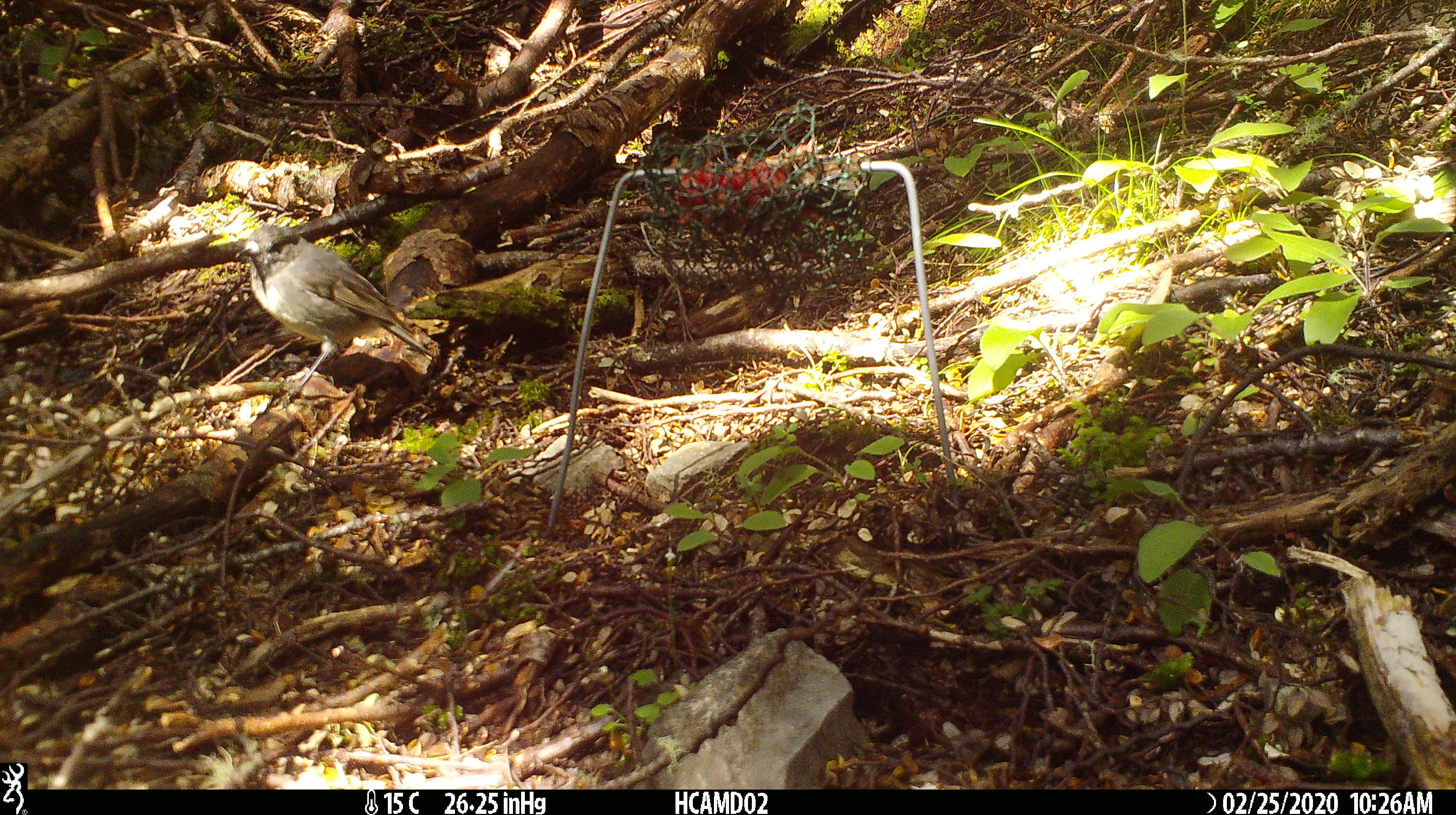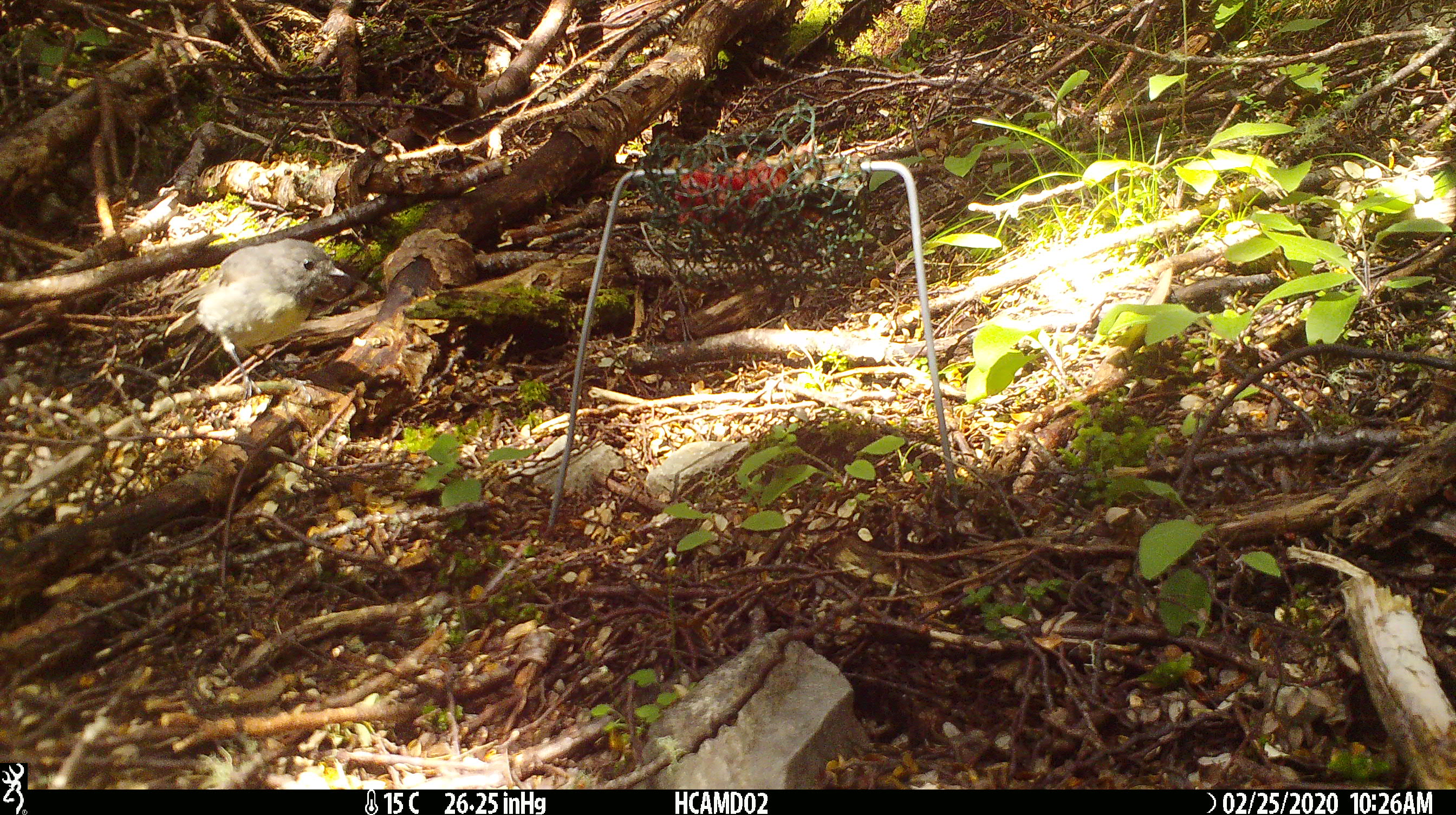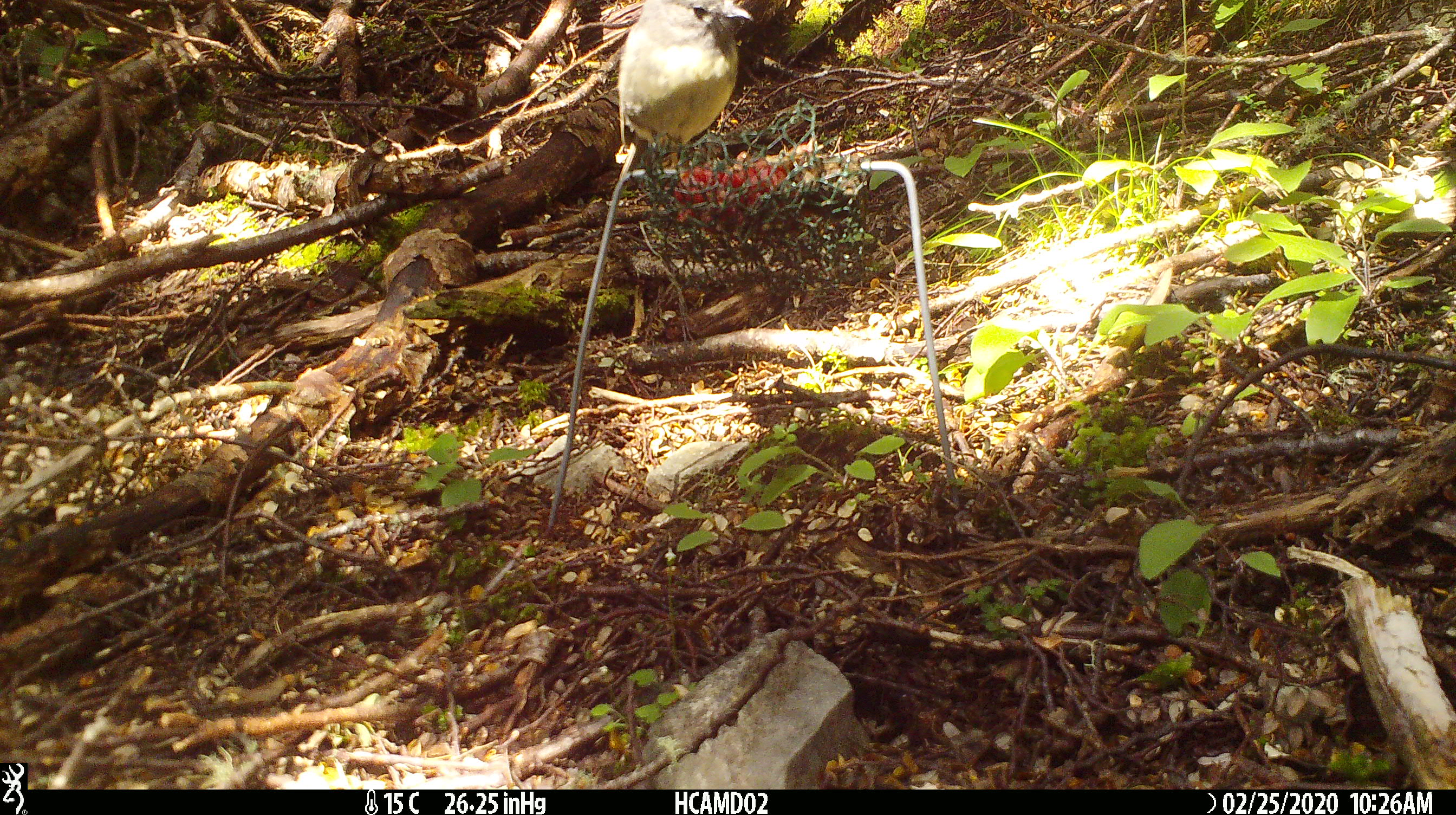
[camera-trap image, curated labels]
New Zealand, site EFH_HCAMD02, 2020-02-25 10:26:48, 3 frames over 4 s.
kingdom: Animalia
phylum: Chordata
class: Aves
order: Passeriformes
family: Petroicidae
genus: Petroica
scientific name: Petroica australis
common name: new zealand robin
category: robin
Robin (new zealand robin) (Petroica australis).